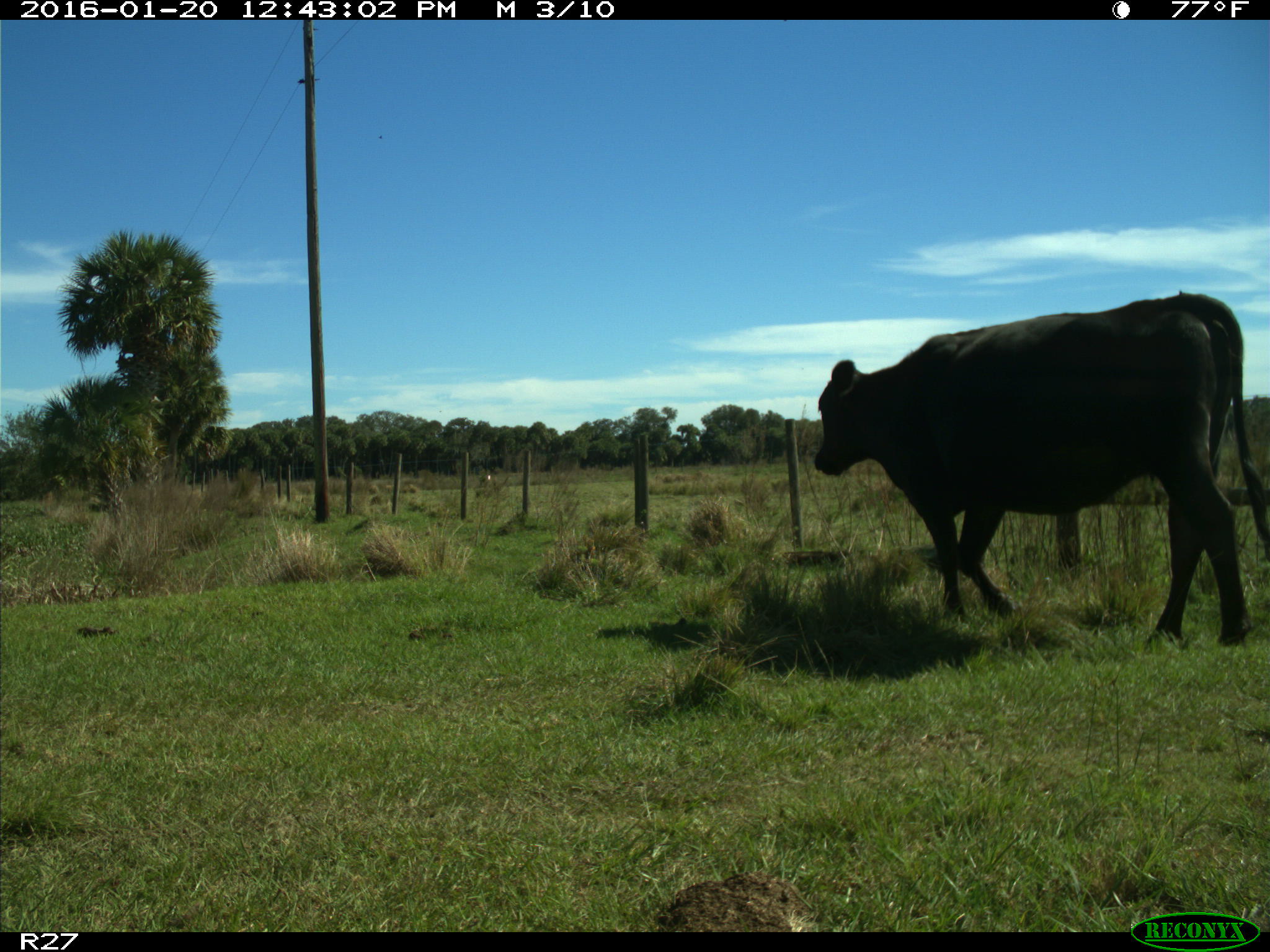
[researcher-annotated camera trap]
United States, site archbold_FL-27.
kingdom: Animalia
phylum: Chordata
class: Mammalia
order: Artiodactyla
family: Bovidae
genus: Bos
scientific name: Bos taurus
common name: domestic cow